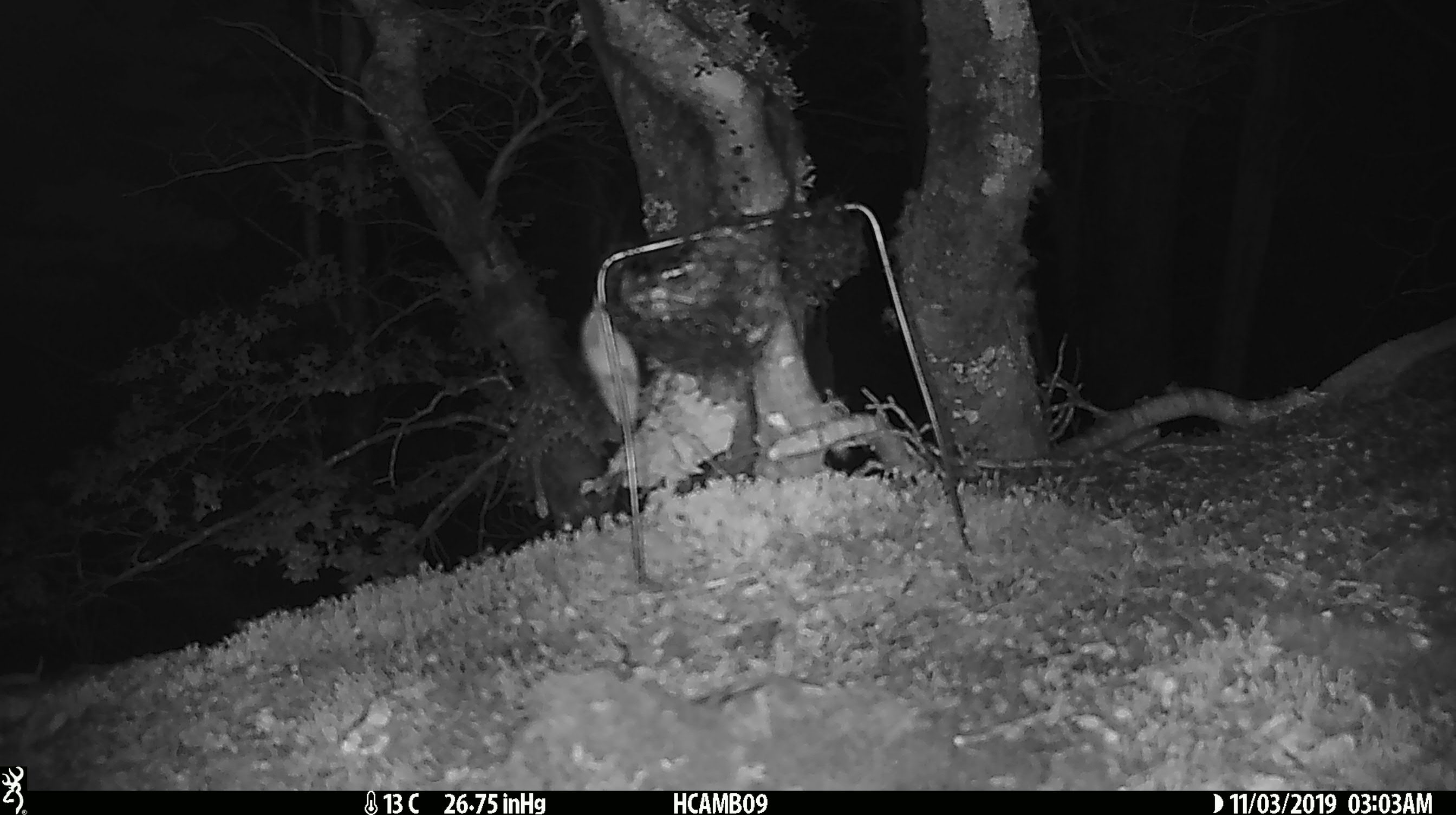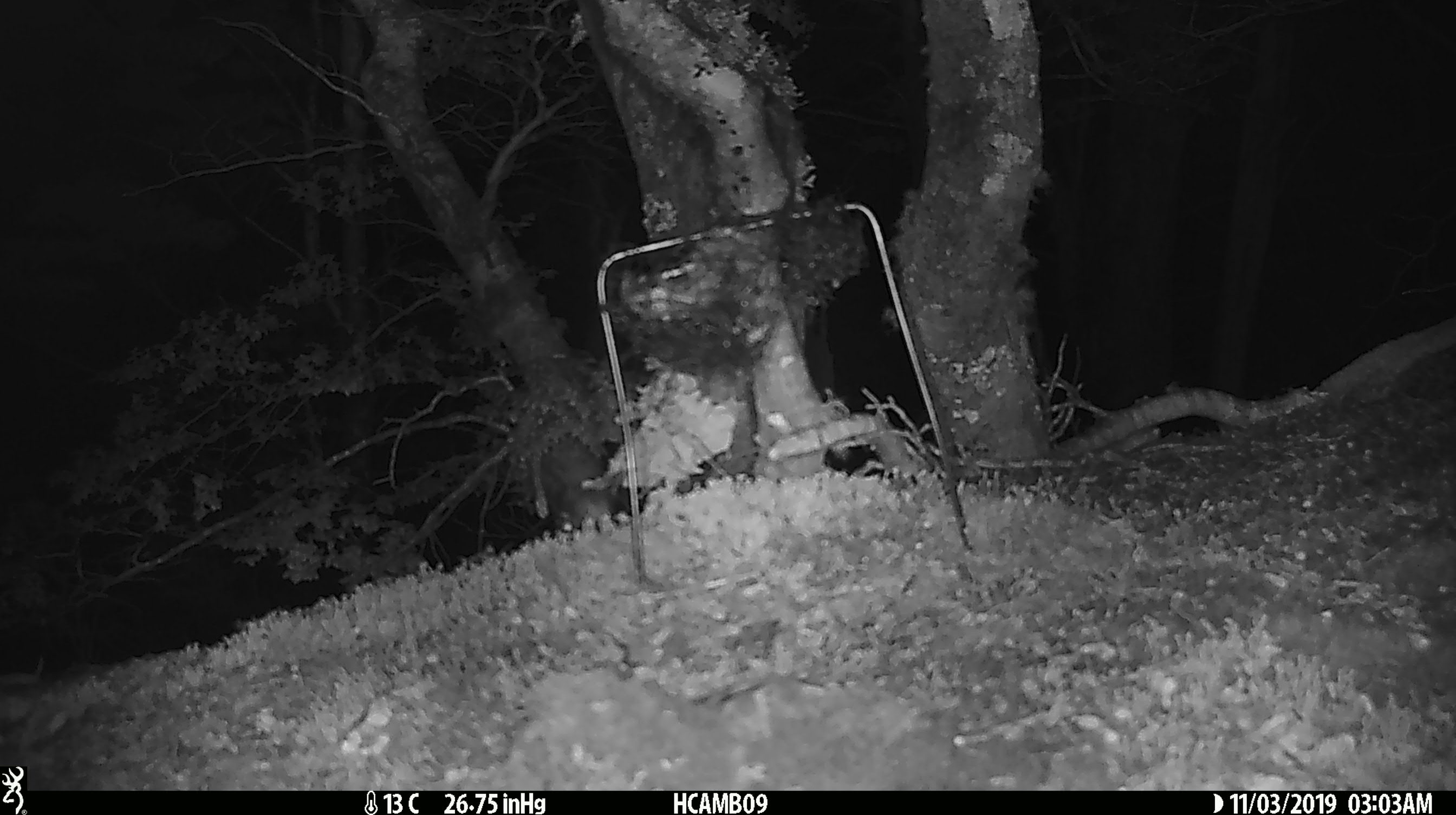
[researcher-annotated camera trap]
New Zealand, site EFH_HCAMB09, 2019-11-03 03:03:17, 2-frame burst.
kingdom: Animalia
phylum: Chordata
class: Mammalia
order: Rodentia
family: Muridae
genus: Mus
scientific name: Mus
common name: mouse